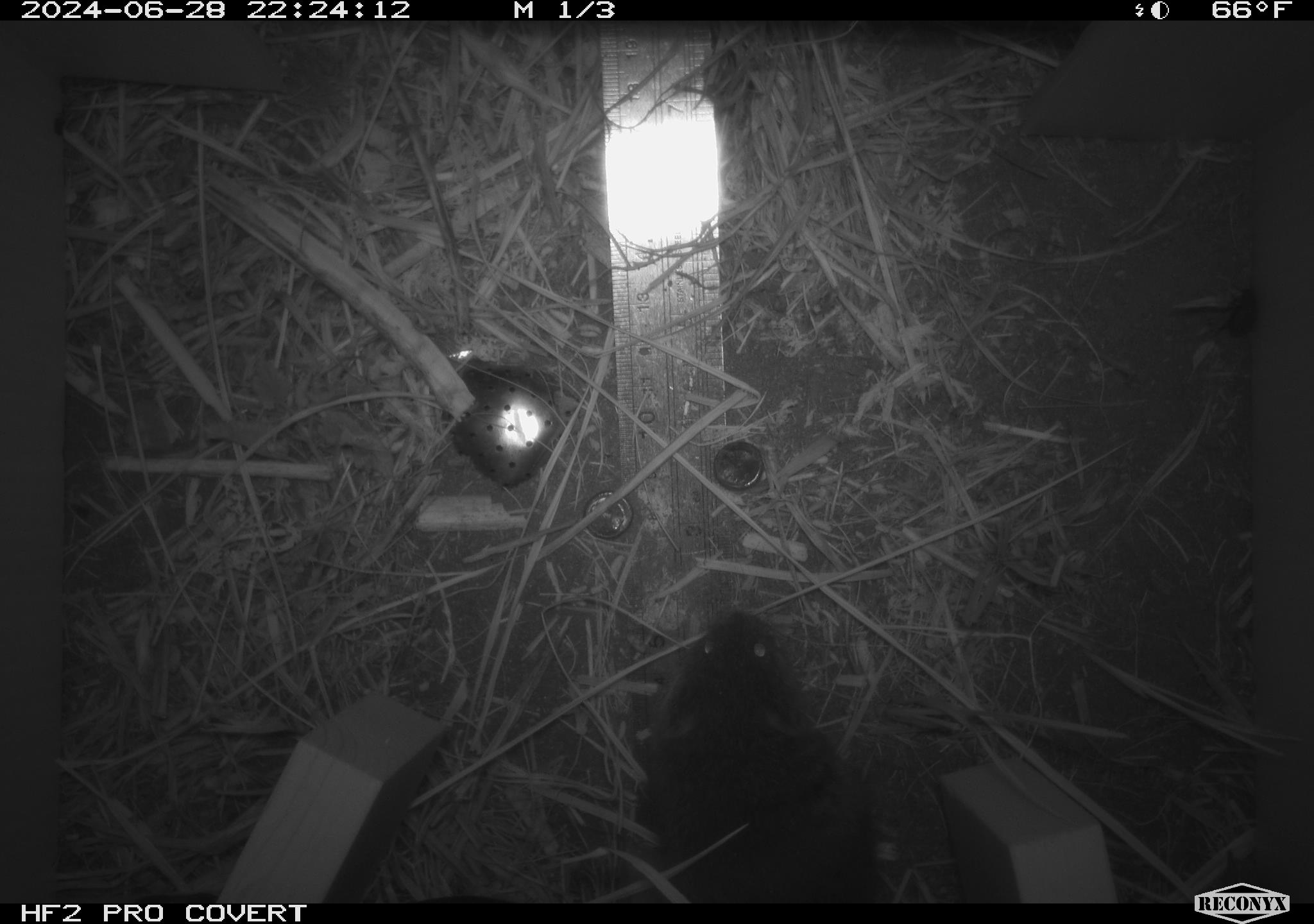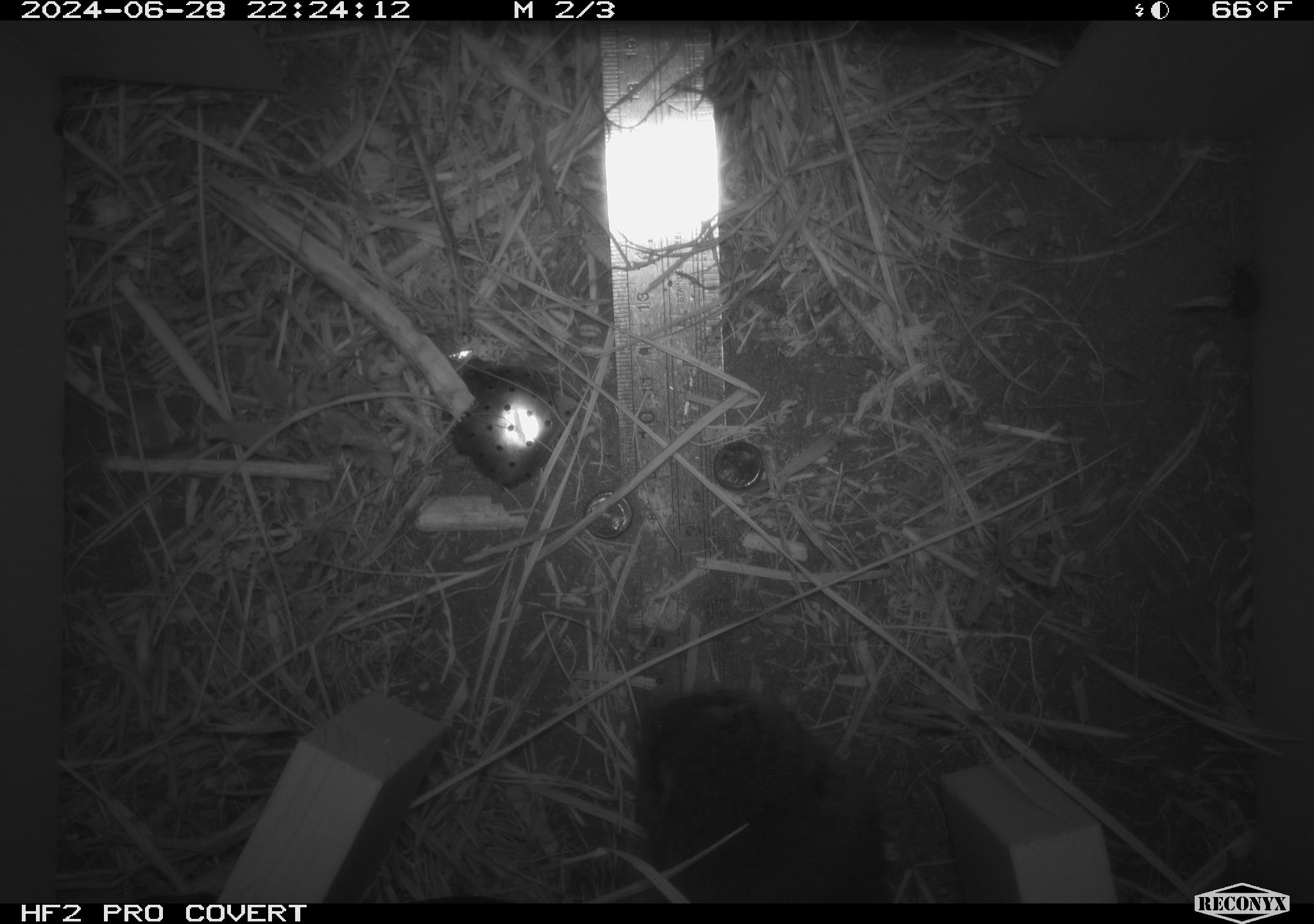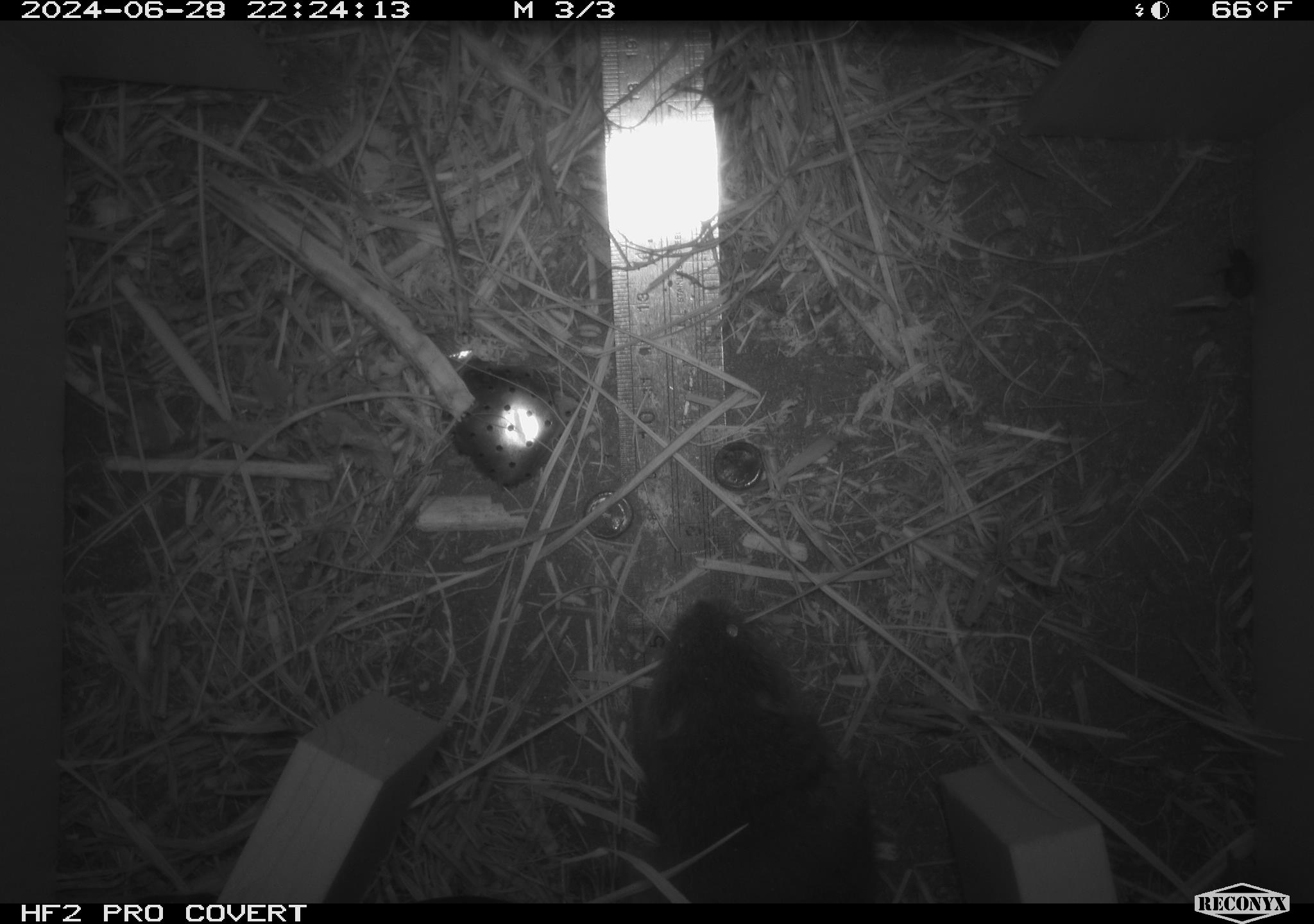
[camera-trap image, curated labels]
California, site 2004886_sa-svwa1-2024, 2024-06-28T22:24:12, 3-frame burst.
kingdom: Animalia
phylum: Chordata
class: Mammalia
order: Rodentia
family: Cricetidae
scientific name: Arvicolinae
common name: voles, lemmings, and muskrats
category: arvicolinae subfamily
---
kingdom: Animalia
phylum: Arthropoda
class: Malacostraca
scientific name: Malacostraca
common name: amphipods, crabs, isopods, krill, lobsters and shrimps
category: malacostracan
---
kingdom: Animalia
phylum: Arthropoda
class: Insecta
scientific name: Insecta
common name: insect